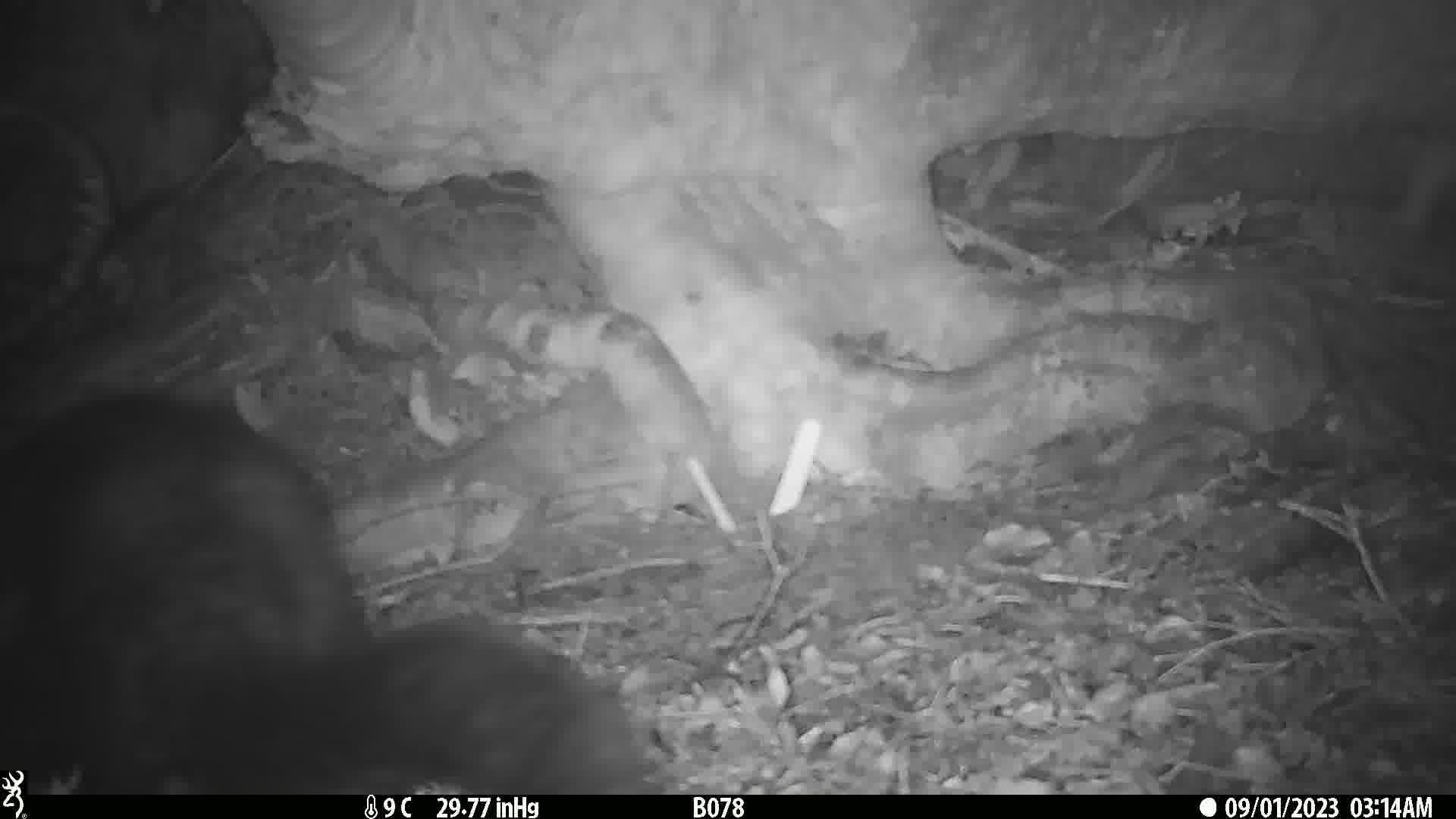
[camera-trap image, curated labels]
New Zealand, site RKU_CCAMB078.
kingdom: Animalia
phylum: Chordata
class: Mammalia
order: Diprotodontia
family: Phalangeridae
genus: Trichosurus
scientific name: Trichosurus vulpecula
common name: common brushtail possum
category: possum